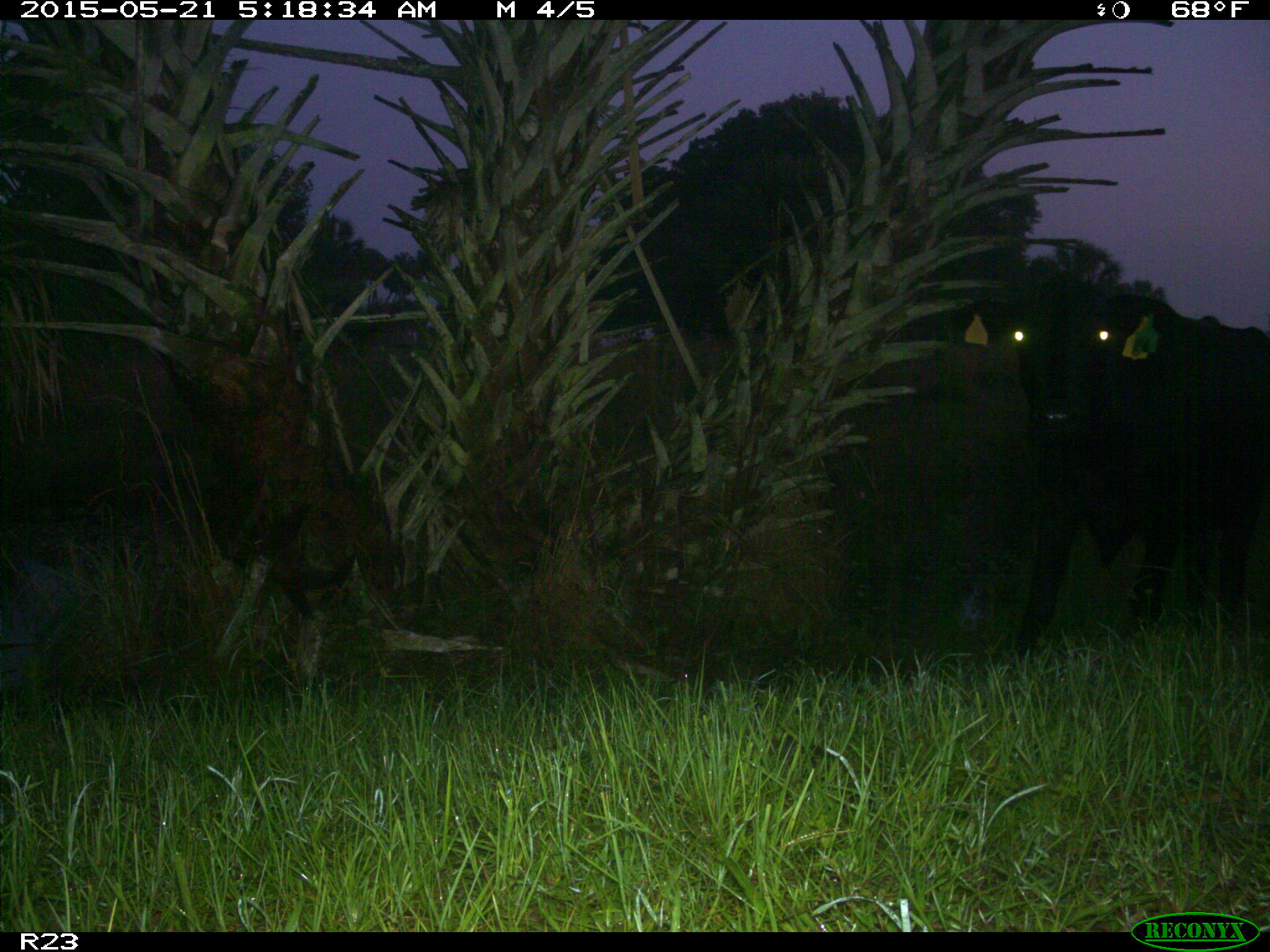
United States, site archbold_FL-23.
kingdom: Animalia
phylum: Chordata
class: Mammalia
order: Artiodactyla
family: Bovidae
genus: Bos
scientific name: Bos taurus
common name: domestic cow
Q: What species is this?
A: Bos taurus (domestic cow).